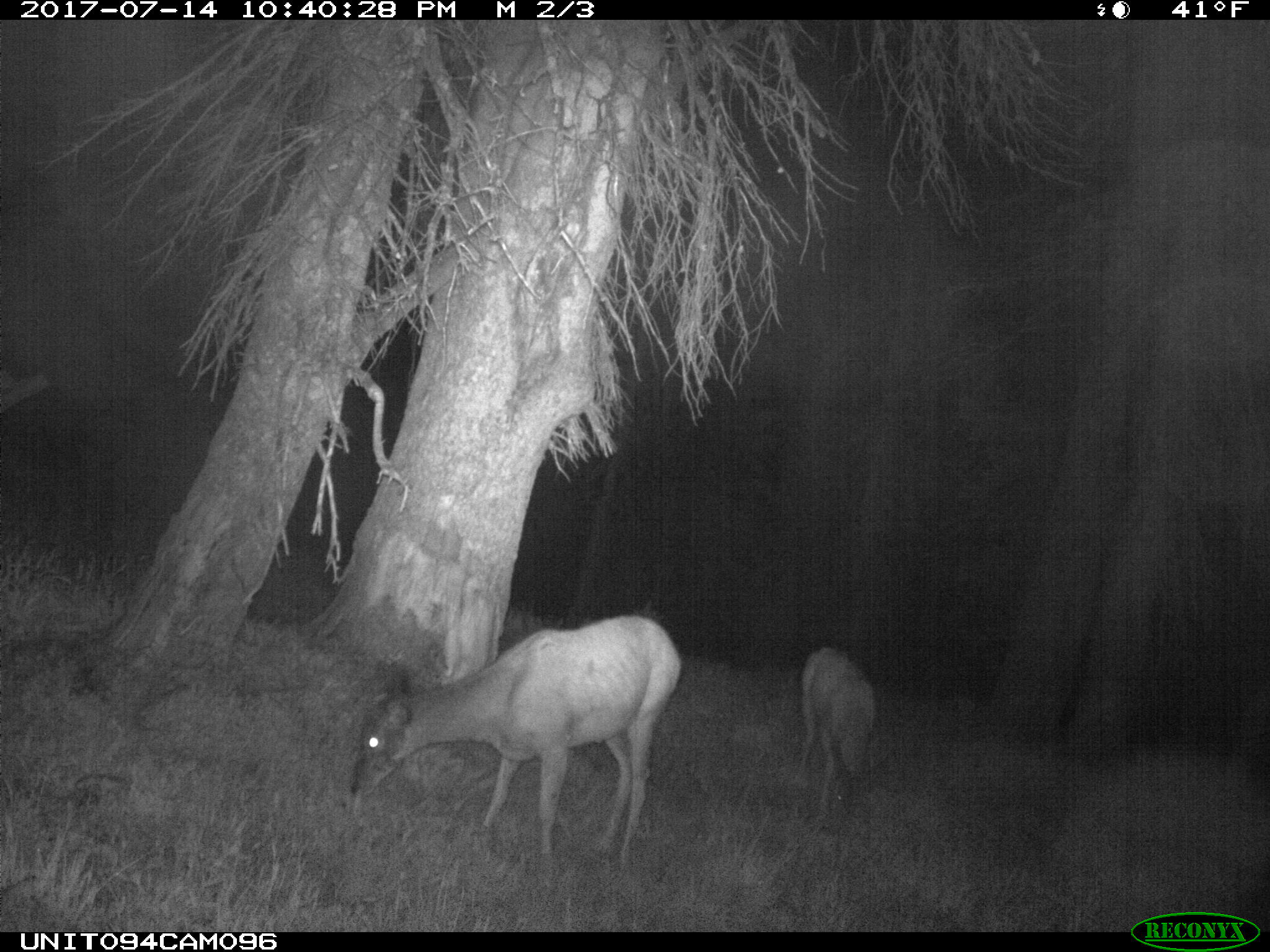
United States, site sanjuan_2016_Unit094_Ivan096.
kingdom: Animalia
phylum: Chordata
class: Mammalia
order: Artiodactyla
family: Cervidae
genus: Odocoileus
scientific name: Odocoileus hemionus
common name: mule deer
Odocoileus hemionus (mule deer).